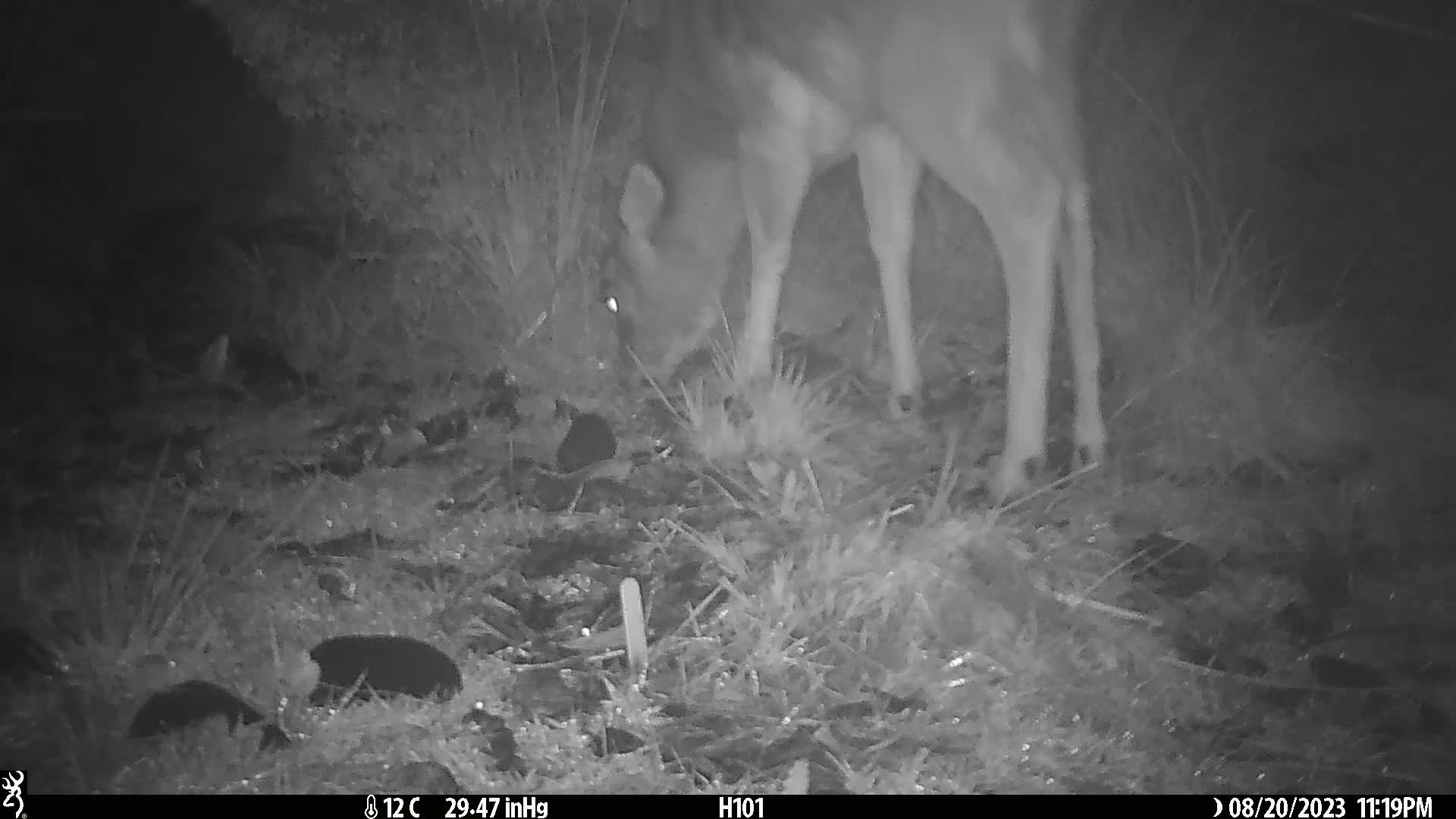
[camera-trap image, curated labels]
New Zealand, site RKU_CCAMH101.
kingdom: Animalia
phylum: Chordata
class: Mammalia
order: Artiodactyla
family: Cervidae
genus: Odocoileus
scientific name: Odocoileus virginianus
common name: white-tailed deer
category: white tailed deer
White tailed deer (white-tailed deer) (Odocoileus virginianus).